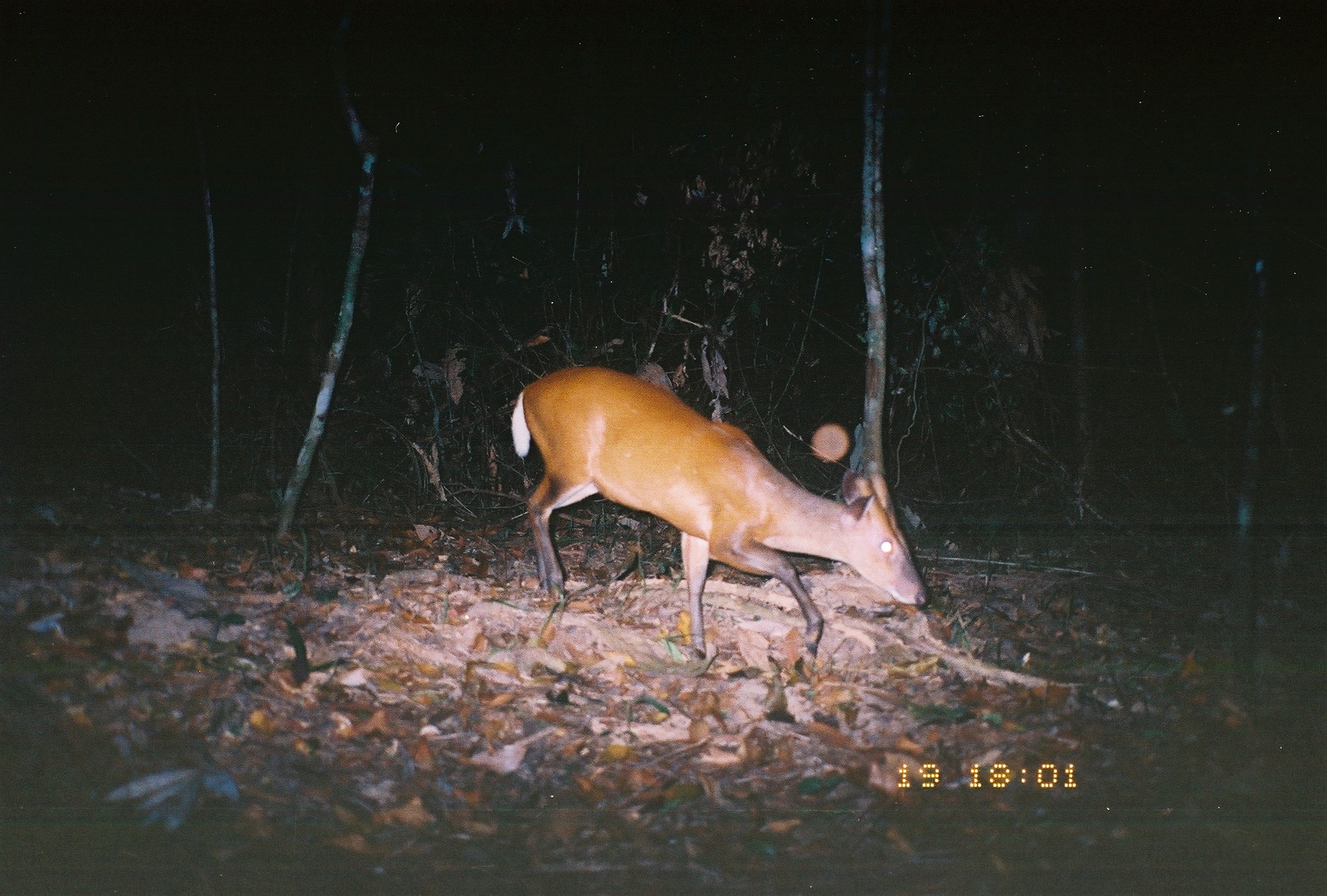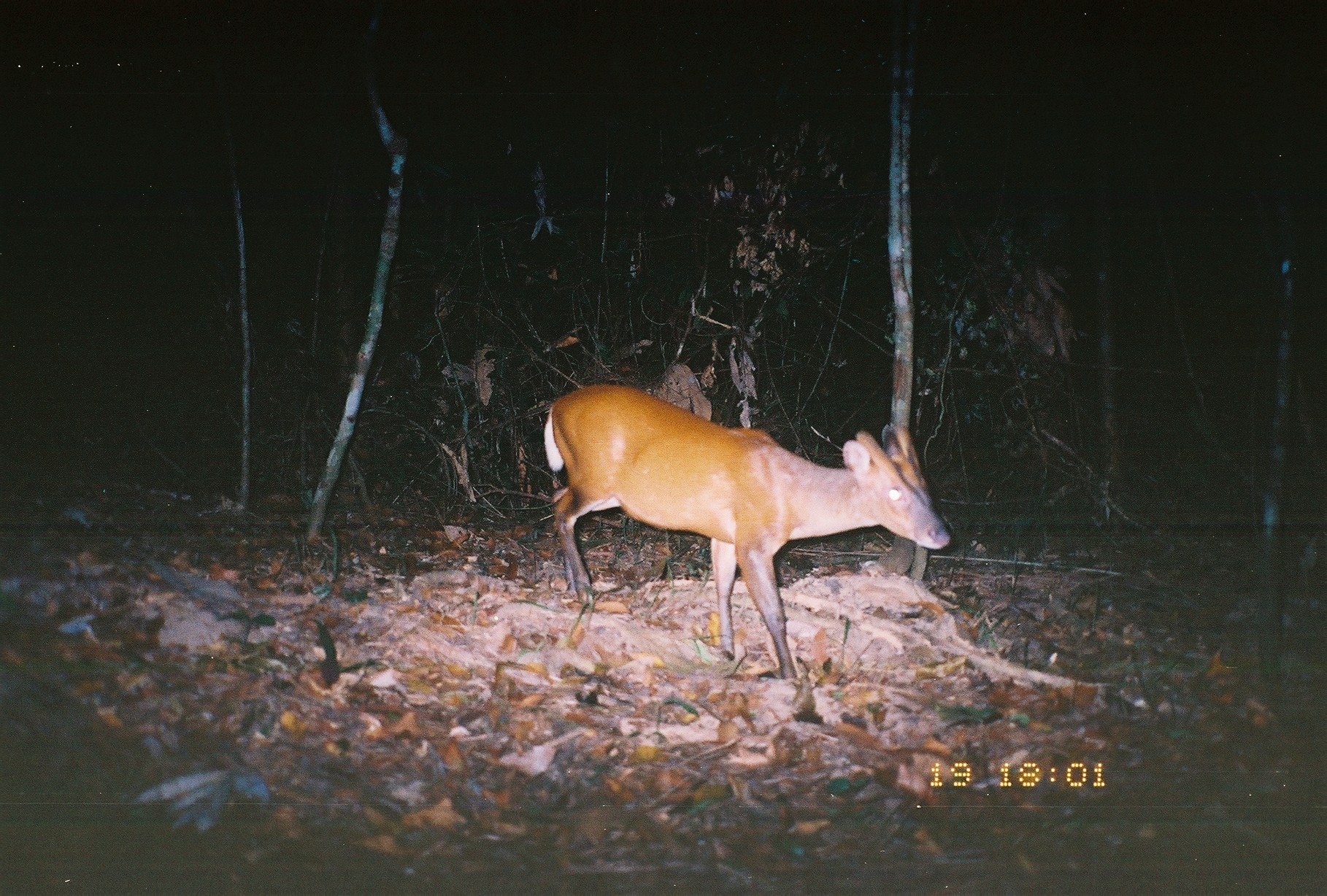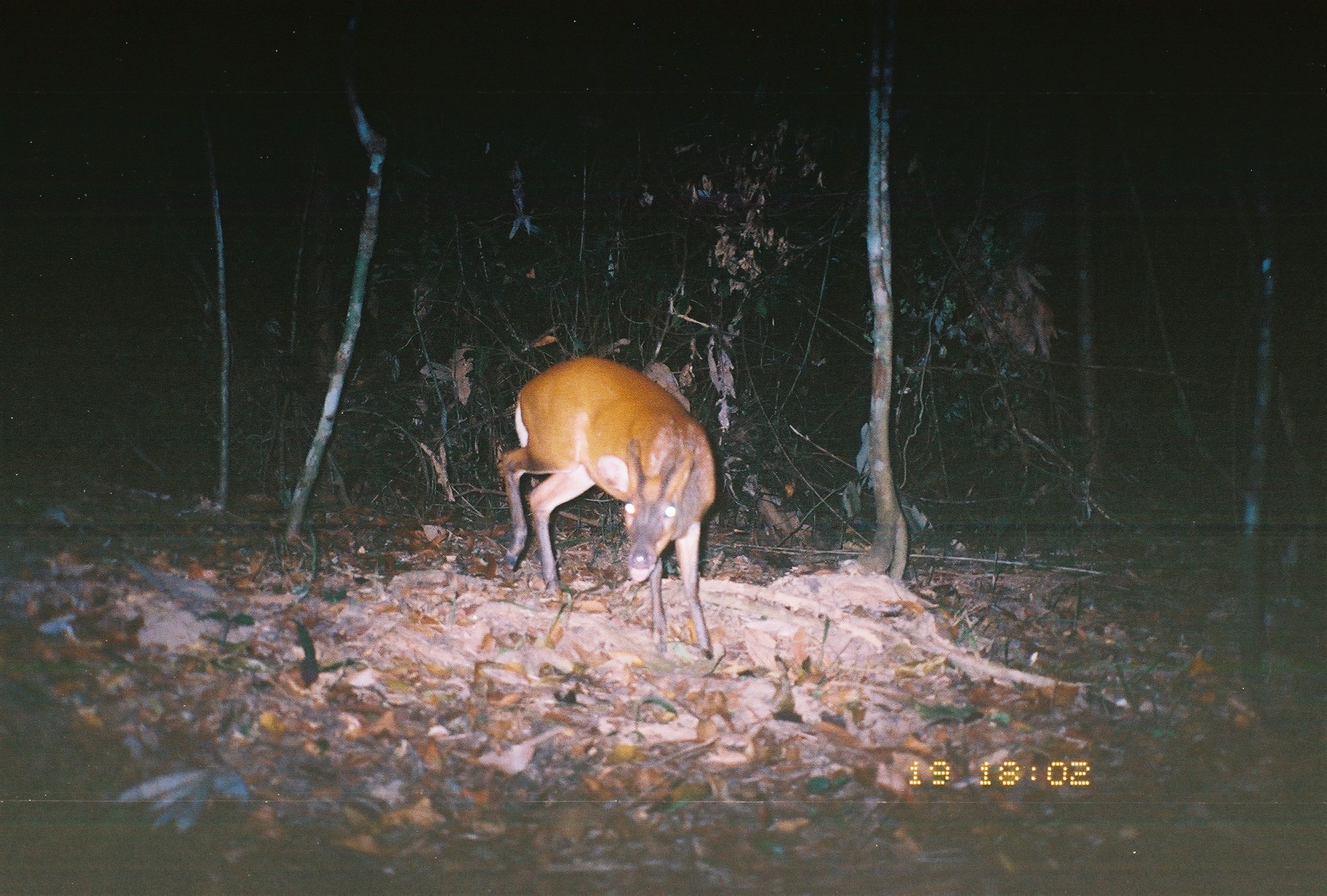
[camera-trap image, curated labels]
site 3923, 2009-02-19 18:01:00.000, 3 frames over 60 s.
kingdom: Animalia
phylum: Chordata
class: Mammalia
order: Artiodactyla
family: Cervidae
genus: Muntiacus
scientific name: Muntiacus muntjak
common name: southern red muntjac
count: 1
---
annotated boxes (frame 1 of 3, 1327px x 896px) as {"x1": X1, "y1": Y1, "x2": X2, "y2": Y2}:
muntiacus muntjak: {"x1": 508, "y1": 364, "x2": 930, "y2": 659}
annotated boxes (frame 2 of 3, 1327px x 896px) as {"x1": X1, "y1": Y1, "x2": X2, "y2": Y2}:
muntiacus muntjak: {"x1": 544, "y1": 385, "x2": 951, "y2": 680}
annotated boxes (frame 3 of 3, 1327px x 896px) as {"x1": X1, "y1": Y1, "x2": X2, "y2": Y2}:
muntiacus muntjak: {"x1": 490, "y1": 354, "x2": 718, "y2": 660}